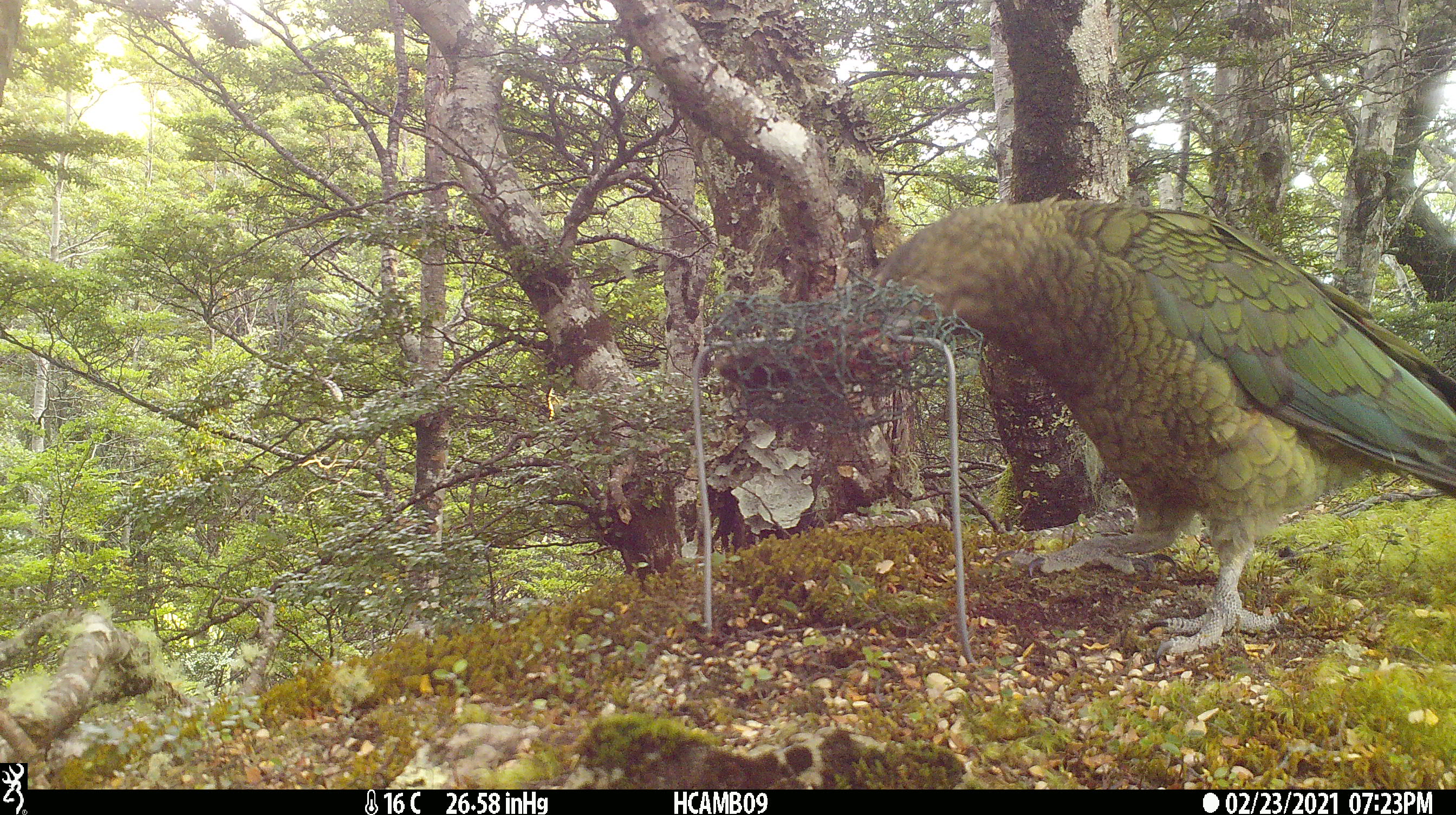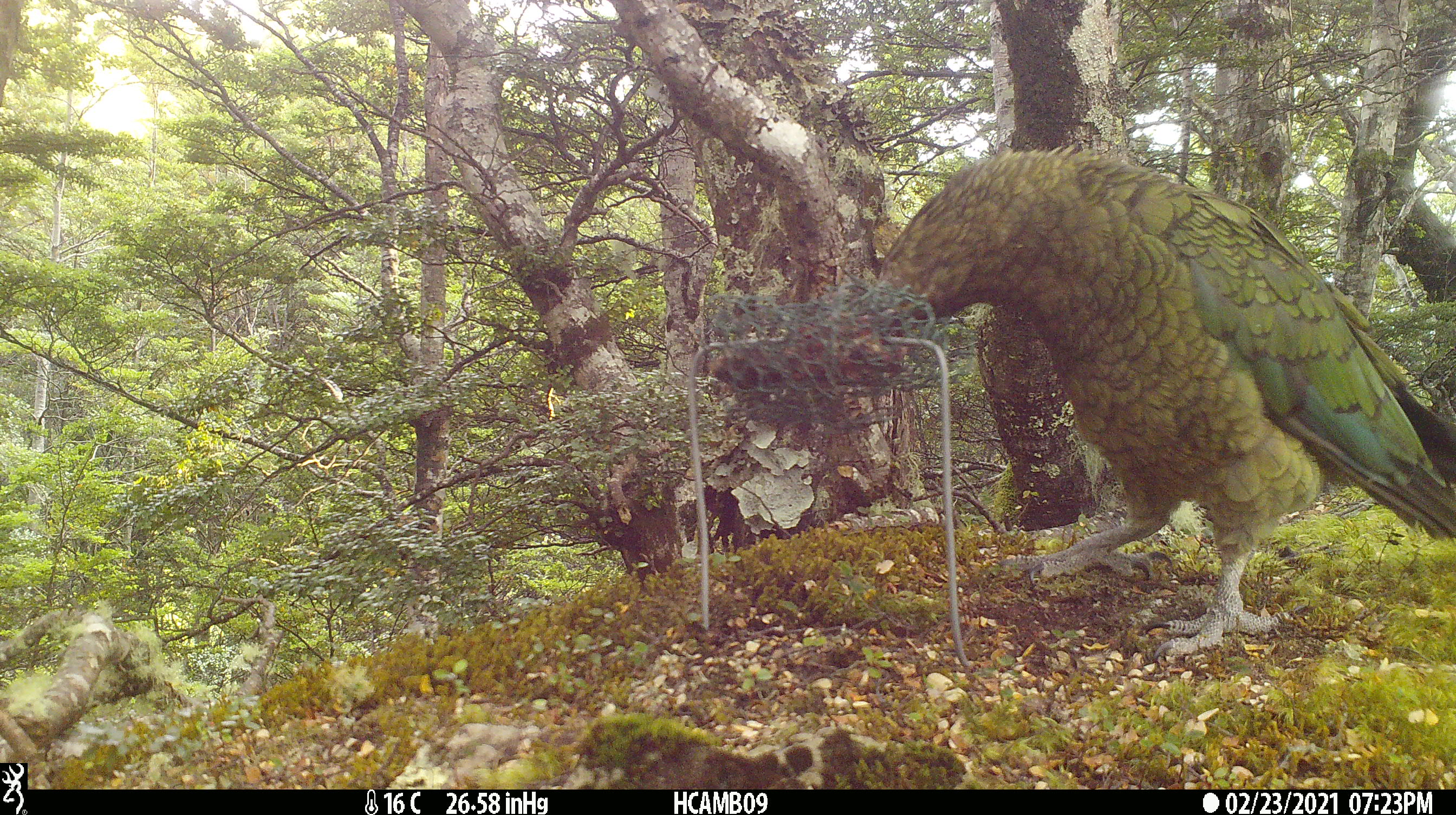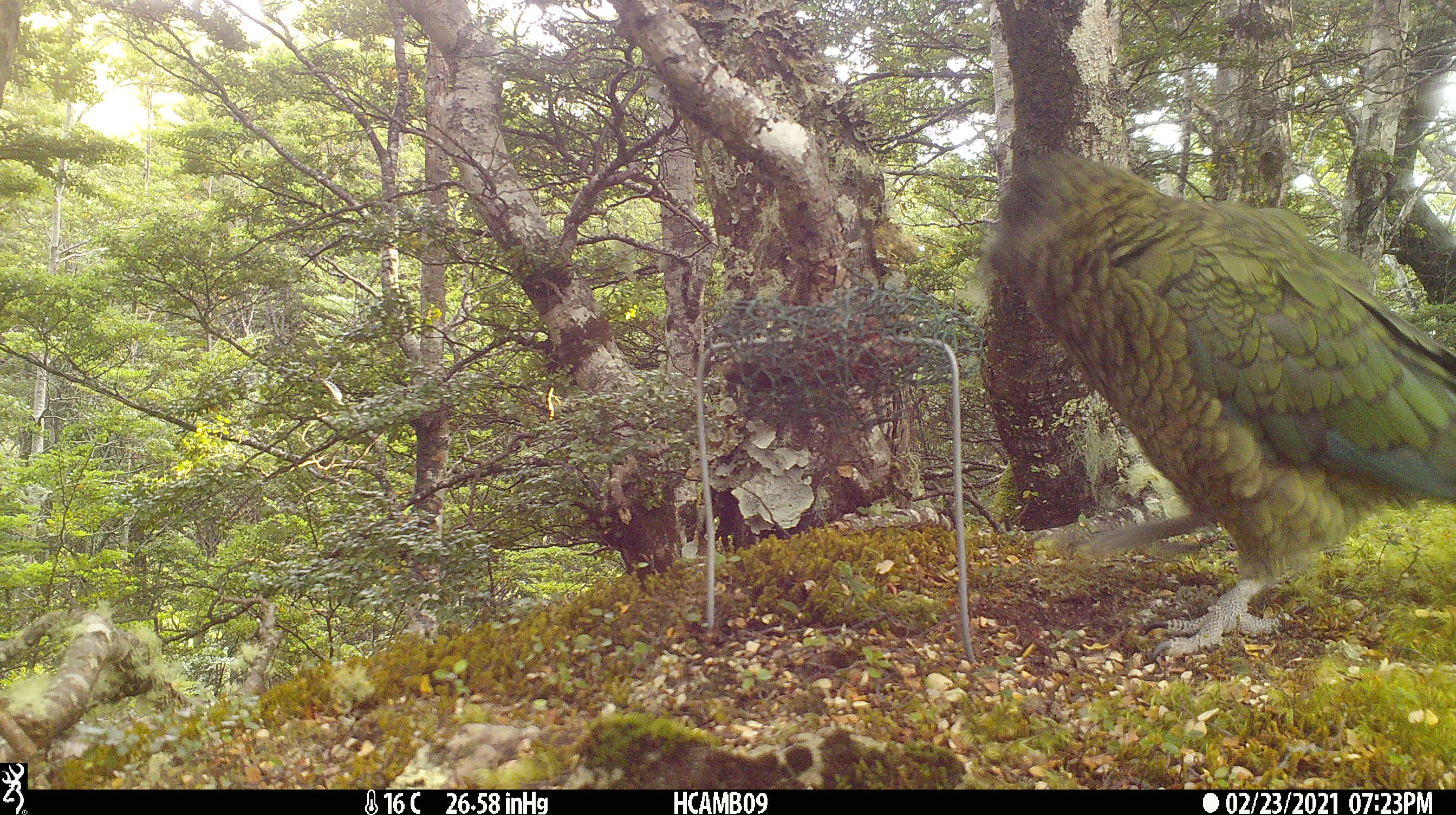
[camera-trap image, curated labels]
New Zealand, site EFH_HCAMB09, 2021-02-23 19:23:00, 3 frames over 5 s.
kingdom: Animalia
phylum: Chordata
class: Aves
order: Psittaciformes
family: Strigopidae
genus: Nestor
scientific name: Nestor notabilis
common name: kea